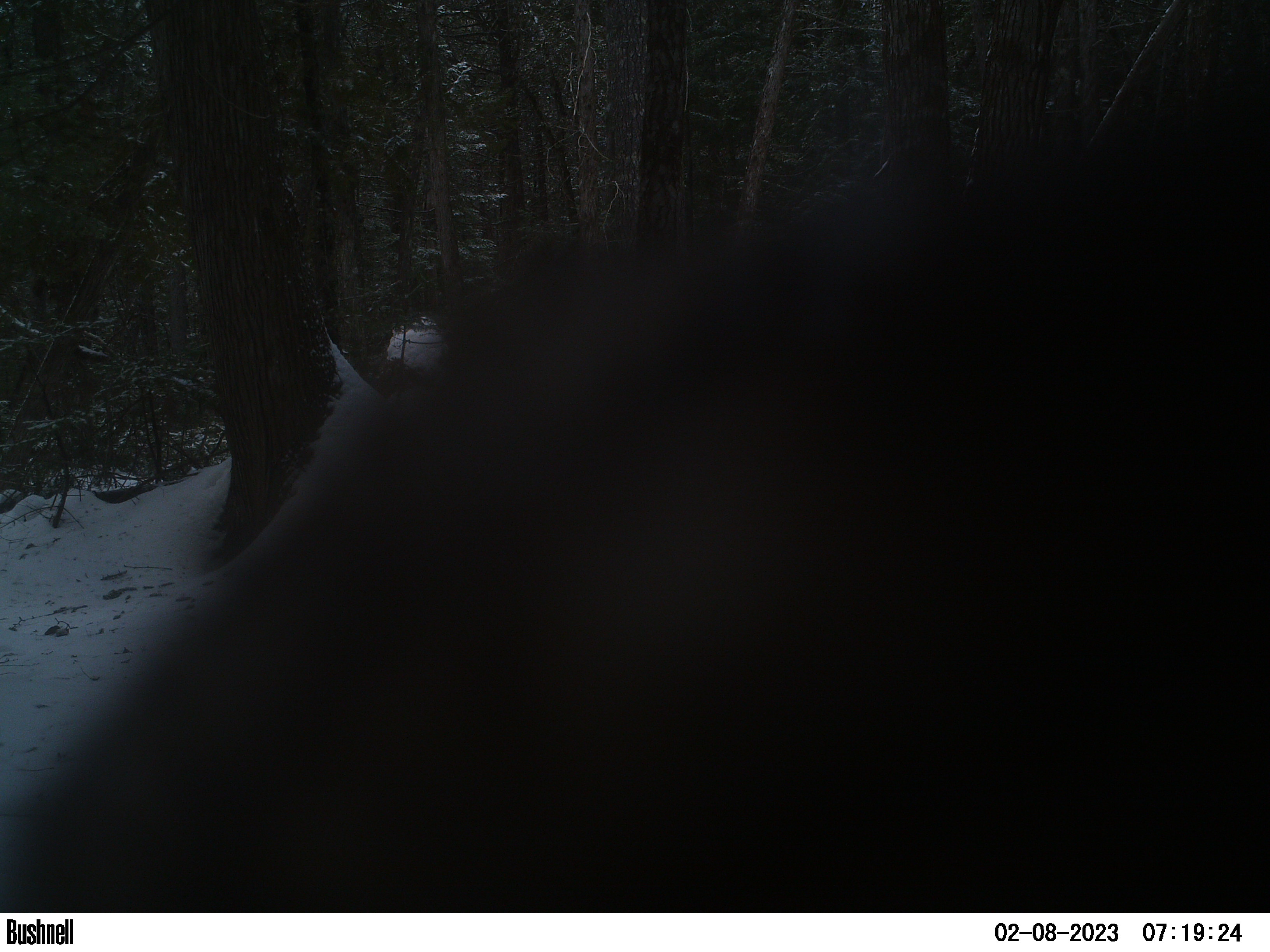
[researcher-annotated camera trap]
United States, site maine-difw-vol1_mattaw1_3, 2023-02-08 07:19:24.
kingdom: Animalia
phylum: Chordata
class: Mammalia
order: Carnivora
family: Mustelidae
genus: Pekania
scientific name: Pekania pennanti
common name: fisher